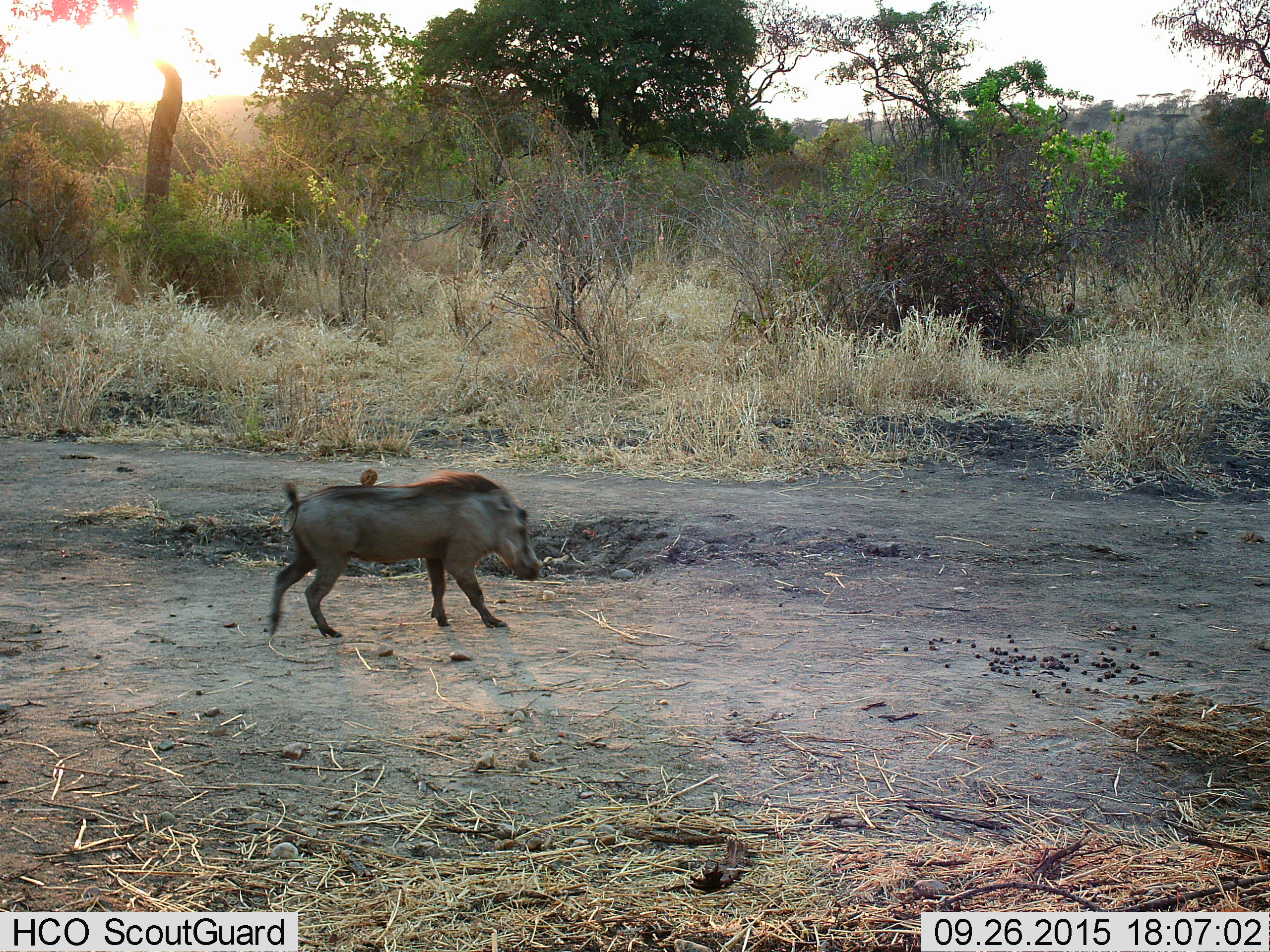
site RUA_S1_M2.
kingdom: Animalia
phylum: Chordata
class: Mammalia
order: Artiodactyla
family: Suidae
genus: Phacochoerus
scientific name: Phacochoerus africanus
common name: warthog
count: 1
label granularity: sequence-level